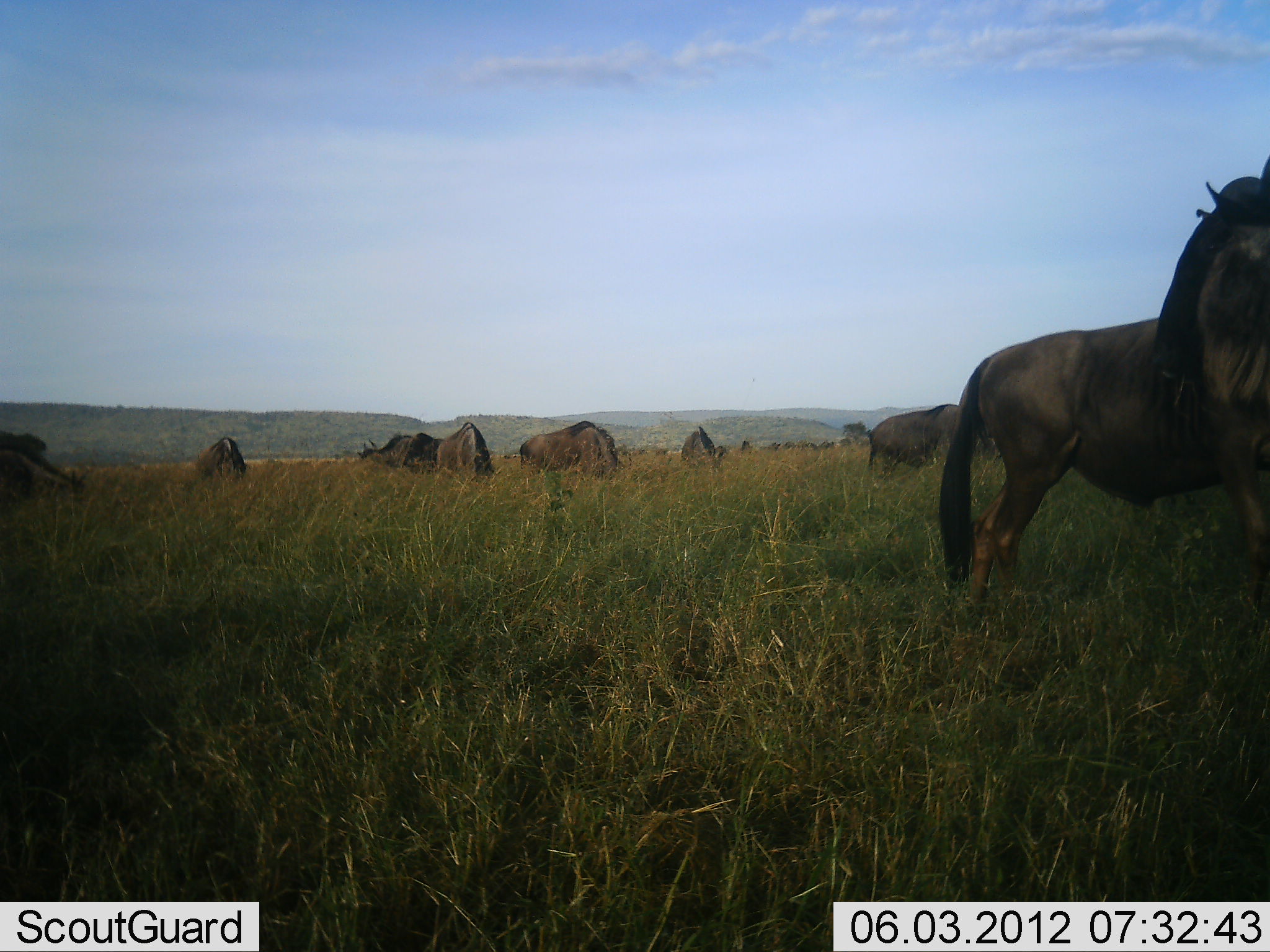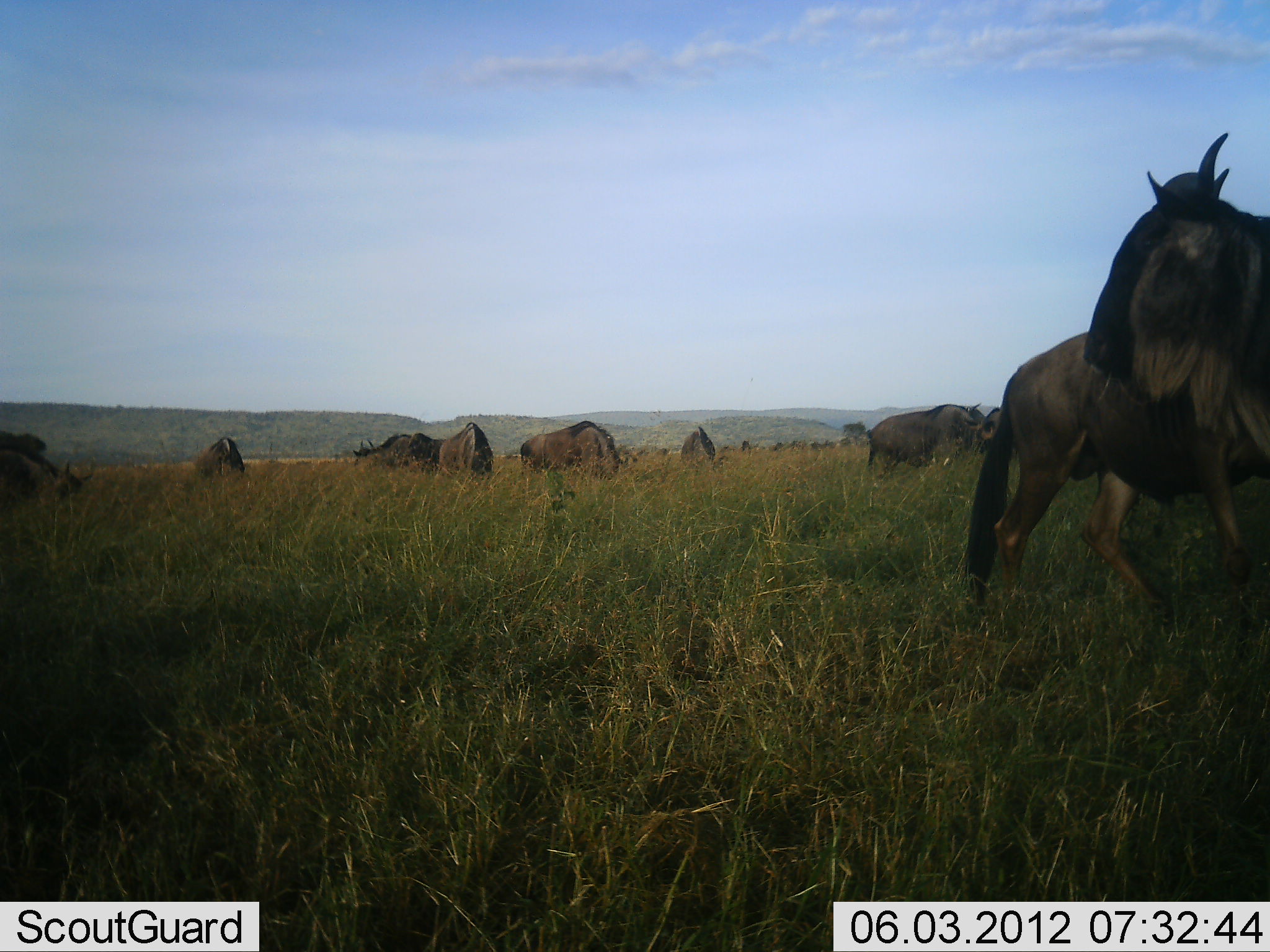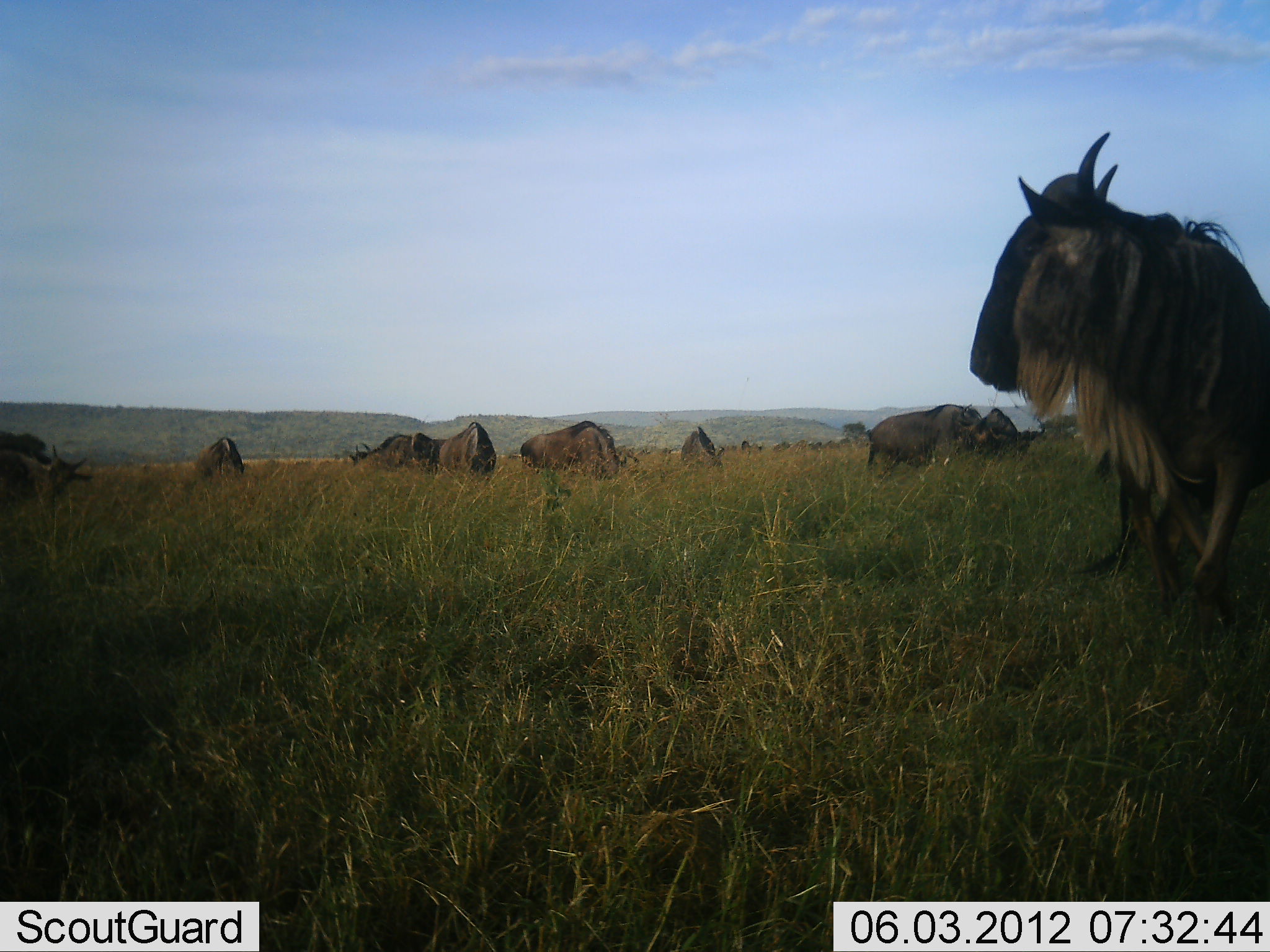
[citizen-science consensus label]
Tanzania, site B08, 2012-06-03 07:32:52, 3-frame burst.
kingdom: Animalia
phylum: Chordata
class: Mammalia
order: Artiodactyla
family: Bovidae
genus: Connochaetes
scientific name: Connochaetes taurinus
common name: blue wildebeest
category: wildebeest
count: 10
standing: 80%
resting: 0%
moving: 0%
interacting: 0%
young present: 0%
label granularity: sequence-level